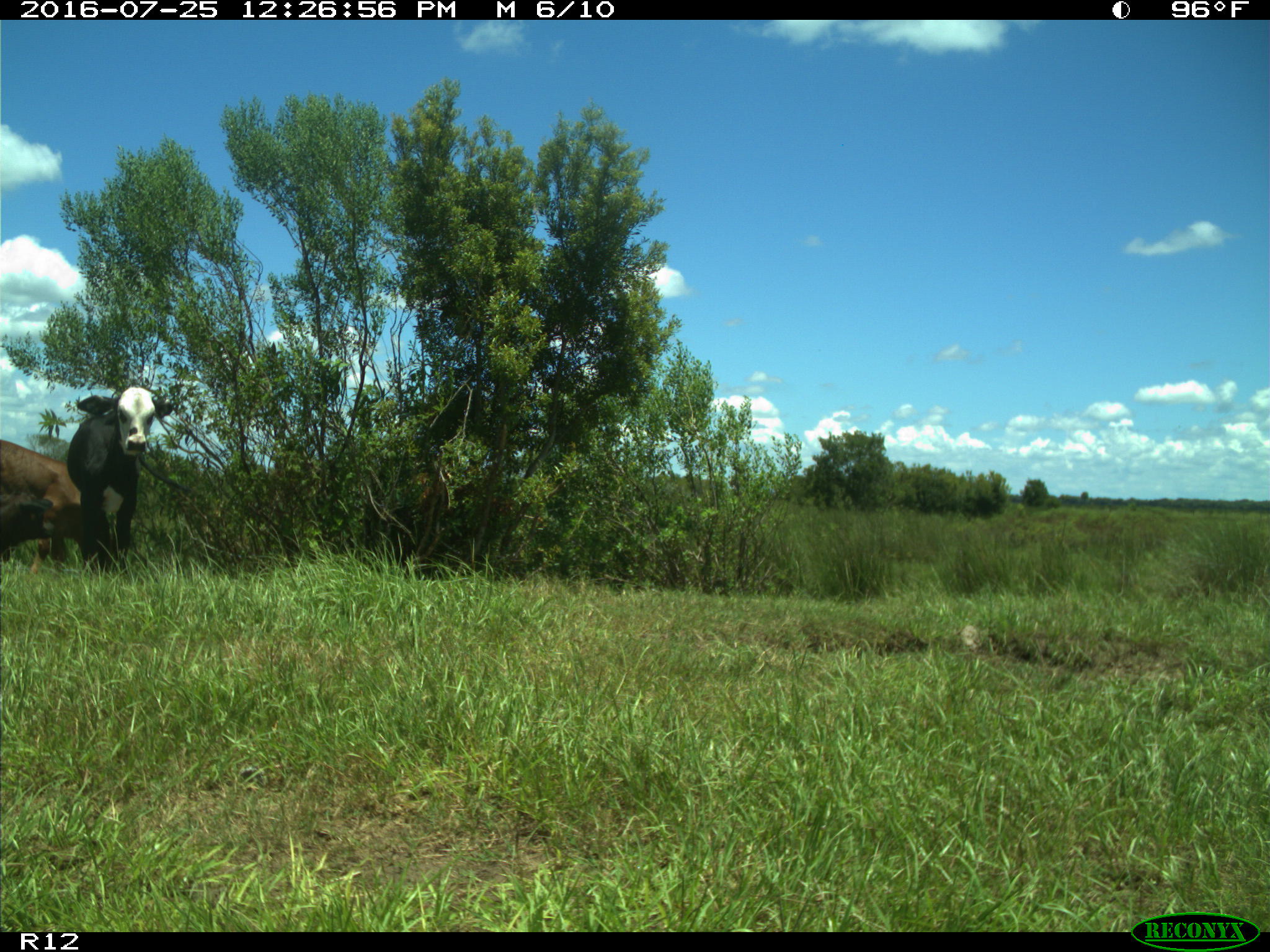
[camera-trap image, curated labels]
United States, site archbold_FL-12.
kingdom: Animalia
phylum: Chordata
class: Mammalia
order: Artiodactyla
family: Bovidae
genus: Bos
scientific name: Bos taurus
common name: domestic cow